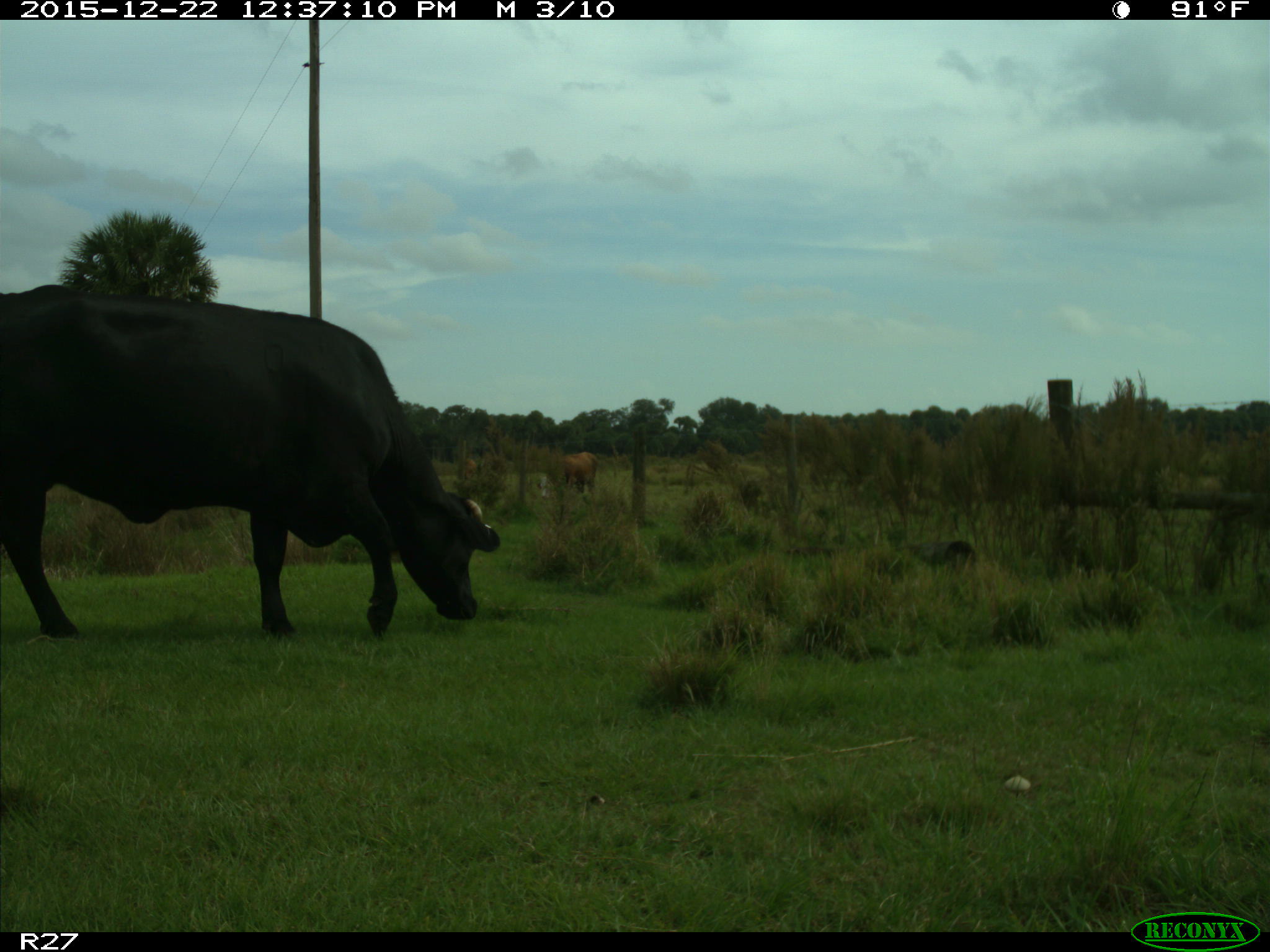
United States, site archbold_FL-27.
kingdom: Animalia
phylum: Chordata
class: Mammalia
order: Artiodactyla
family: Bovidae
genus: Bos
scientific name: Bos taurus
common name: domestic cow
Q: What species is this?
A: Bos taurus (domestic cow).